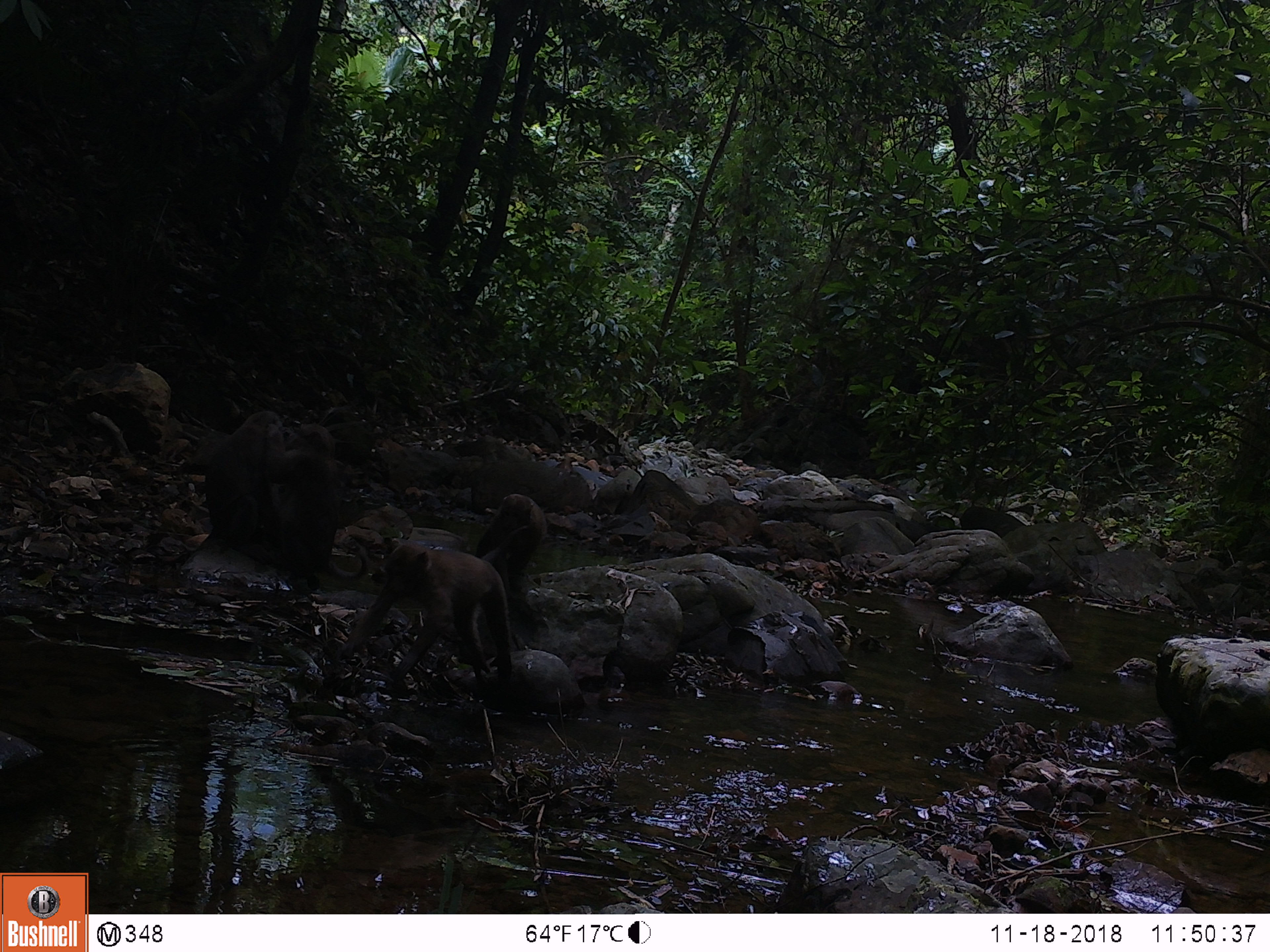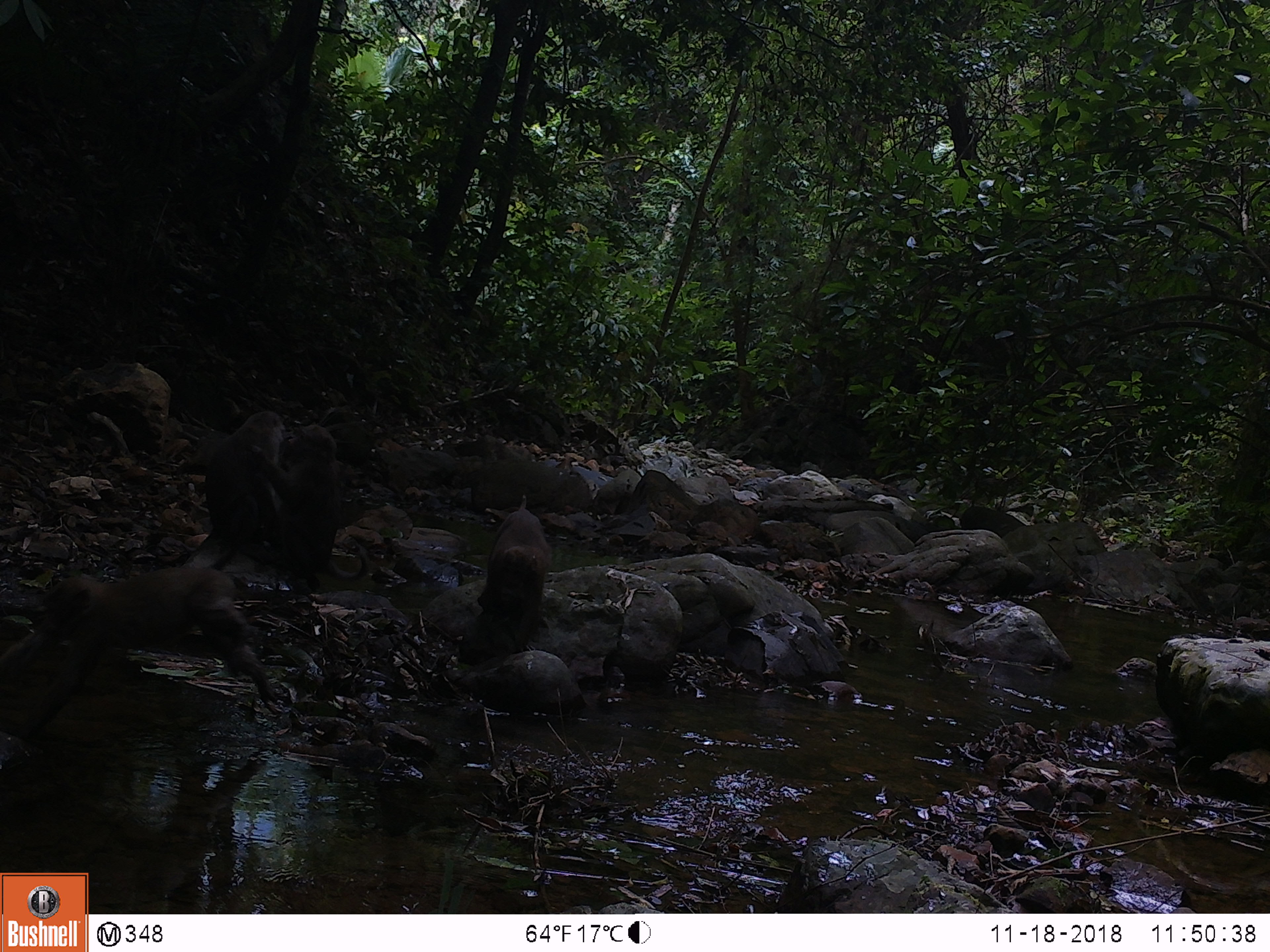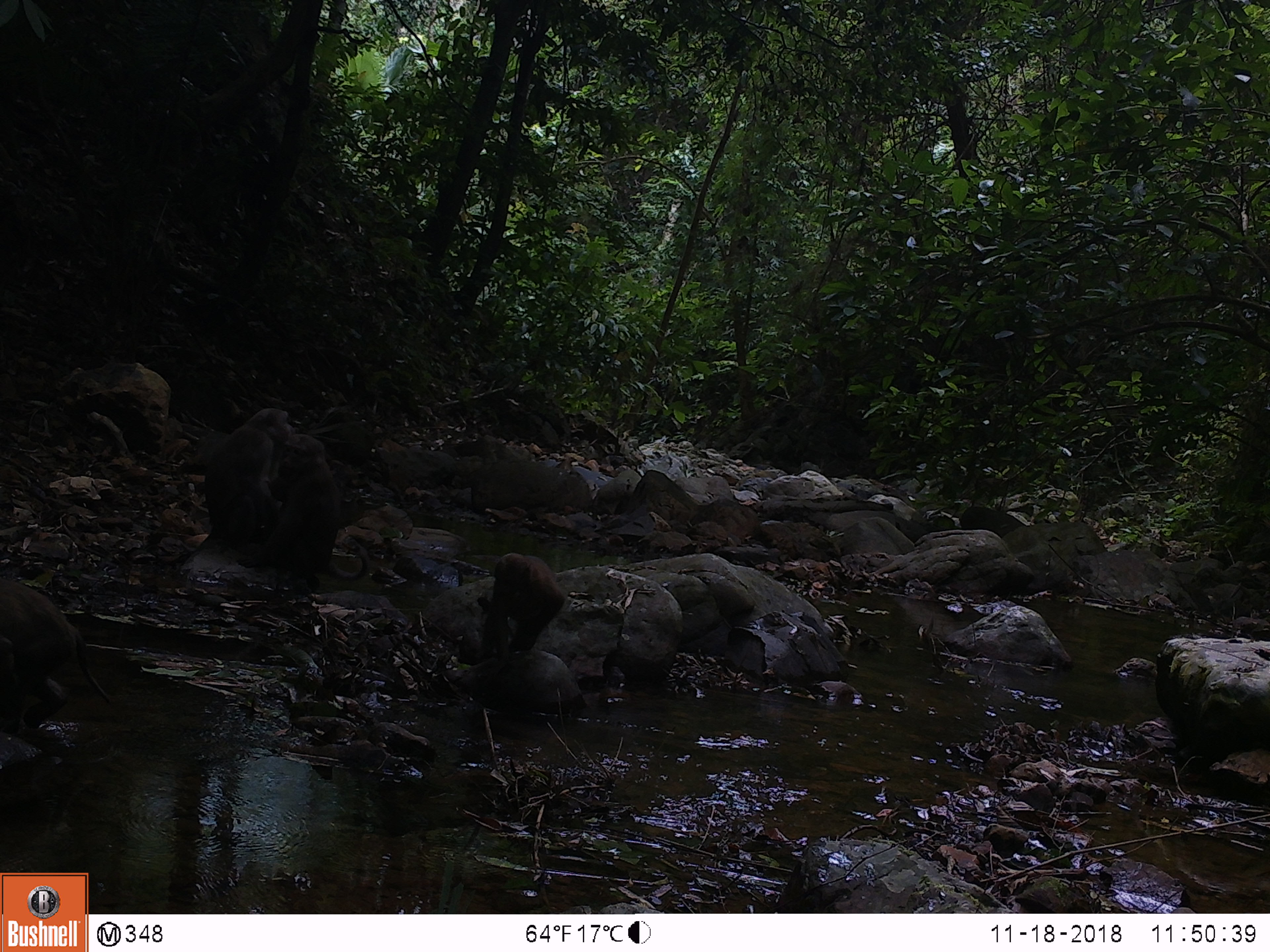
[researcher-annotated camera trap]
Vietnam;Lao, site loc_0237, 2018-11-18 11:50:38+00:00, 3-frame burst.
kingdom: Animalia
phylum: Chordata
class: Mammalia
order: Primates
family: Cercopithecidae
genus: Macaca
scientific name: Macaca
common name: macaques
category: assam or rhesus macaque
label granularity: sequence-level